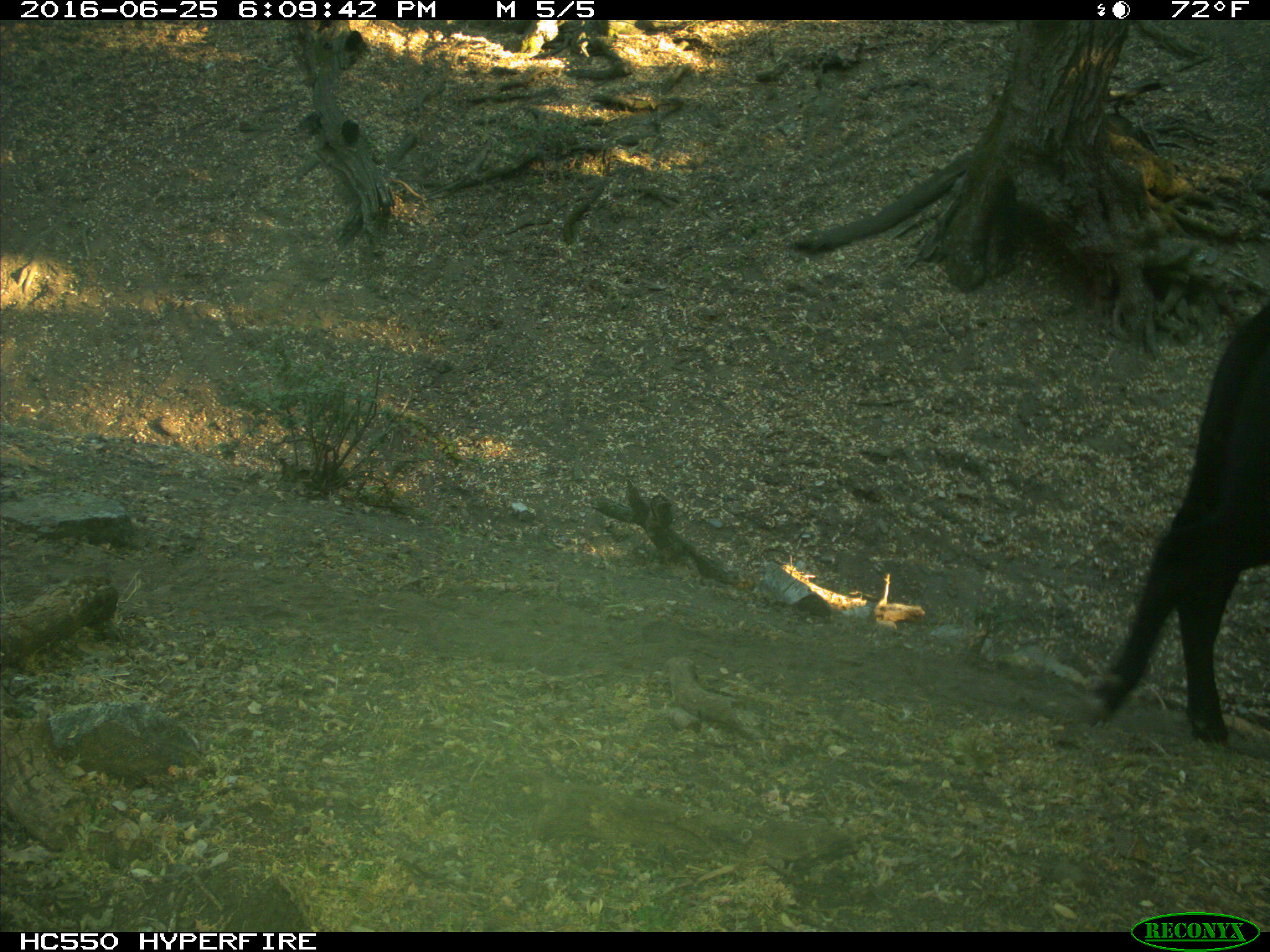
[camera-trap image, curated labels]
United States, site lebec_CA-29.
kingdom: Animalia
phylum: Chordata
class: Mammalia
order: Artiodactyla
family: Bovidae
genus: Bos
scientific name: Bos taurus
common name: domestic cow